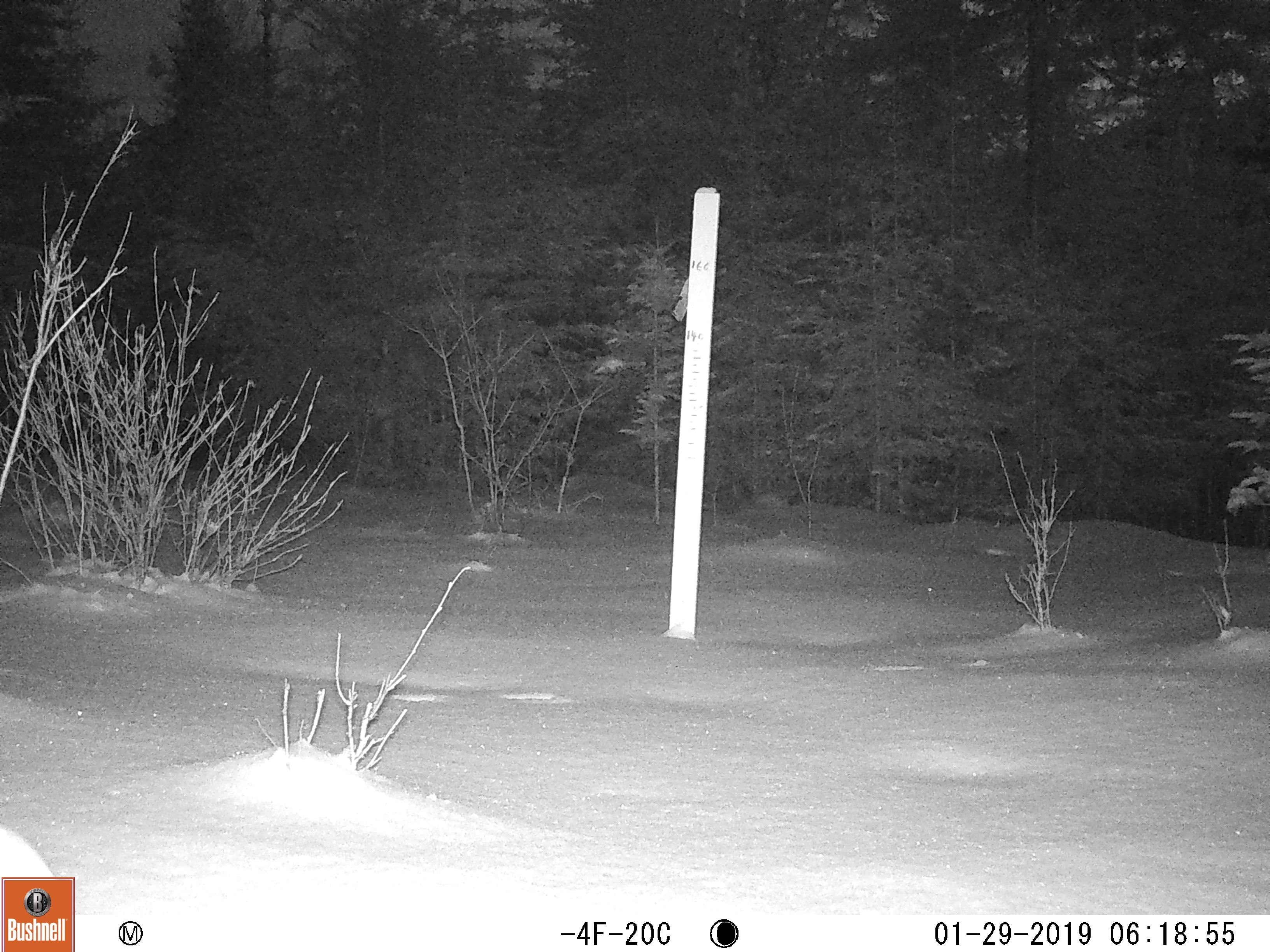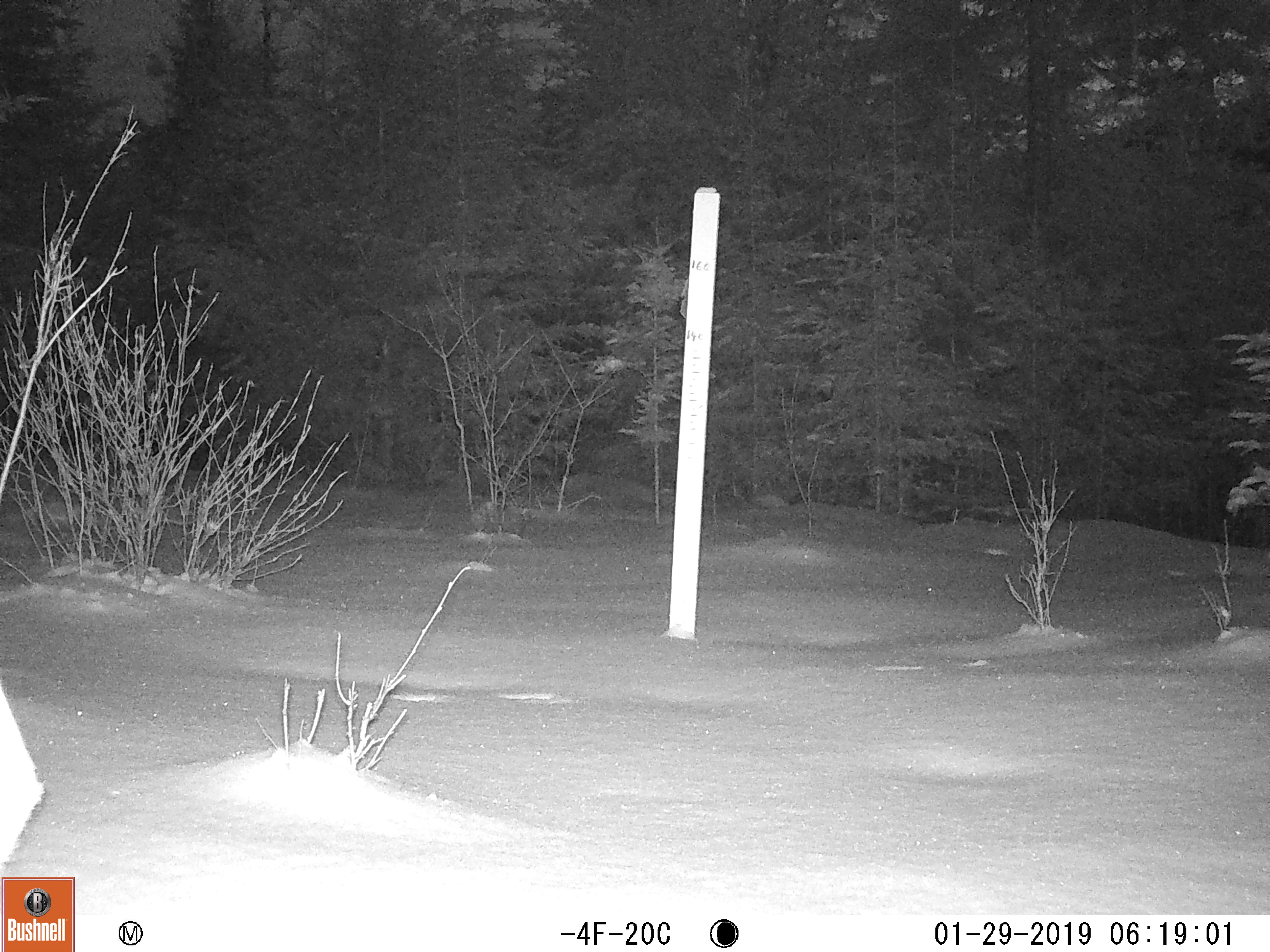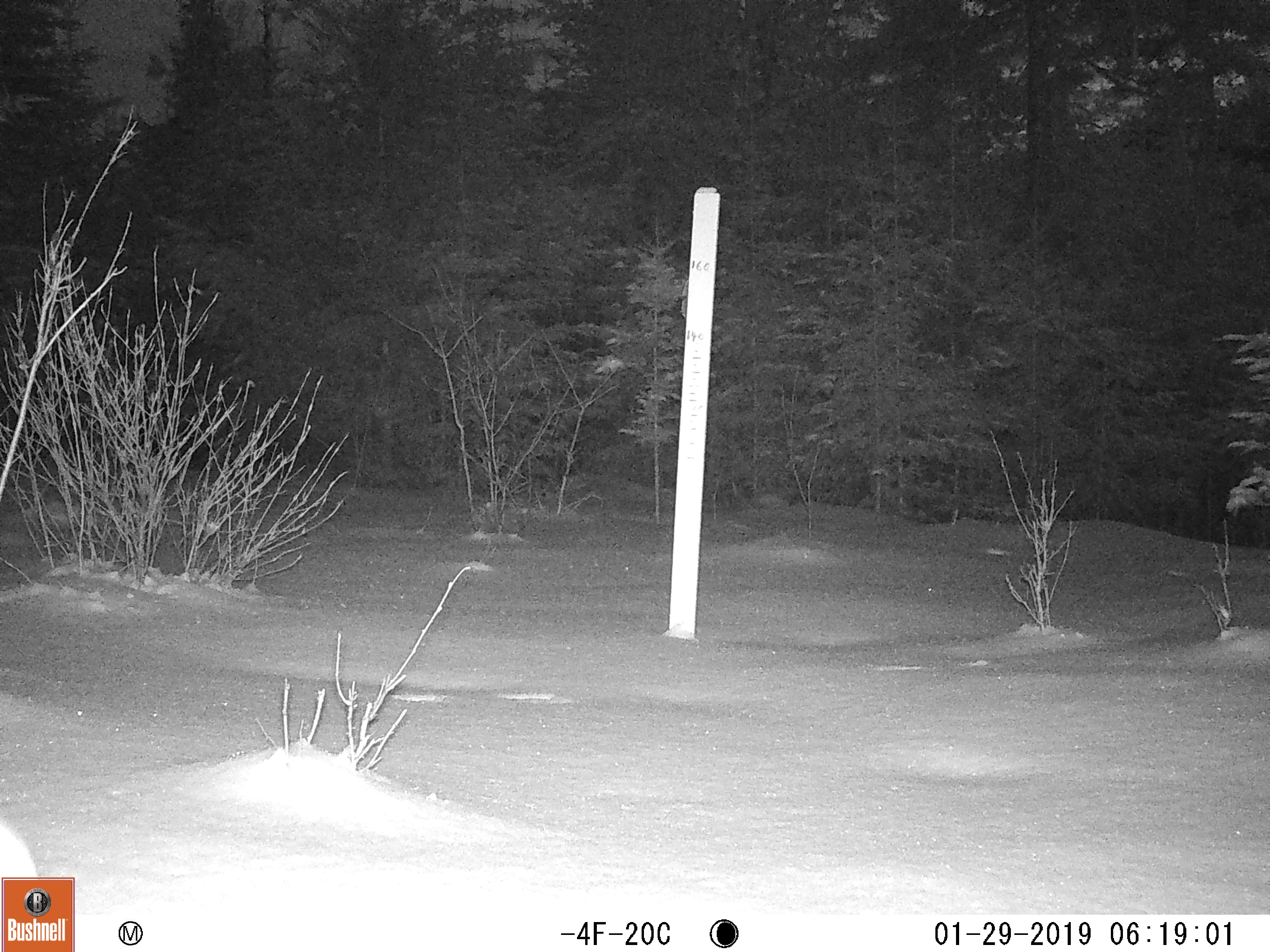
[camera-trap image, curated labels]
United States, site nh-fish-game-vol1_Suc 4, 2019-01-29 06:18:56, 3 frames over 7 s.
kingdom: Animalia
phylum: Chordata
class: Mammalia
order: Lagomorpha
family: Leporidae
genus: Lepus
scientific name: Lepus americanus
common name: snowshoe hare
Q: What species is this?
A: Snowshoe hare (Lepus americanus).